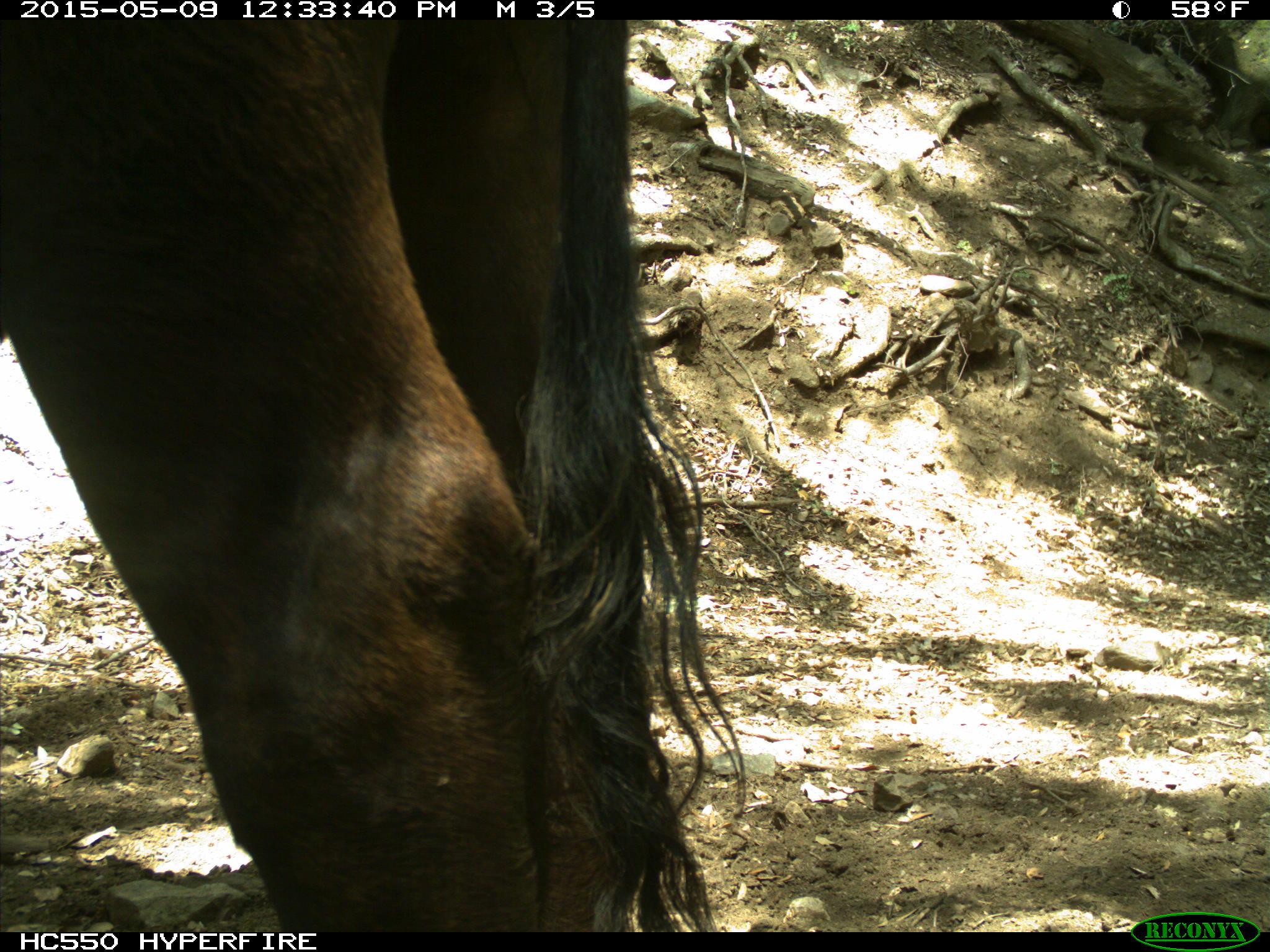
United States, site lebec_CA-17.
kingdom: Animalia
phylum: Chordata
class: Mammalia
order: Artiodactyla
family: Bovidae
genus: Bos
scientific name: Bos taurus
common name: domestic cow